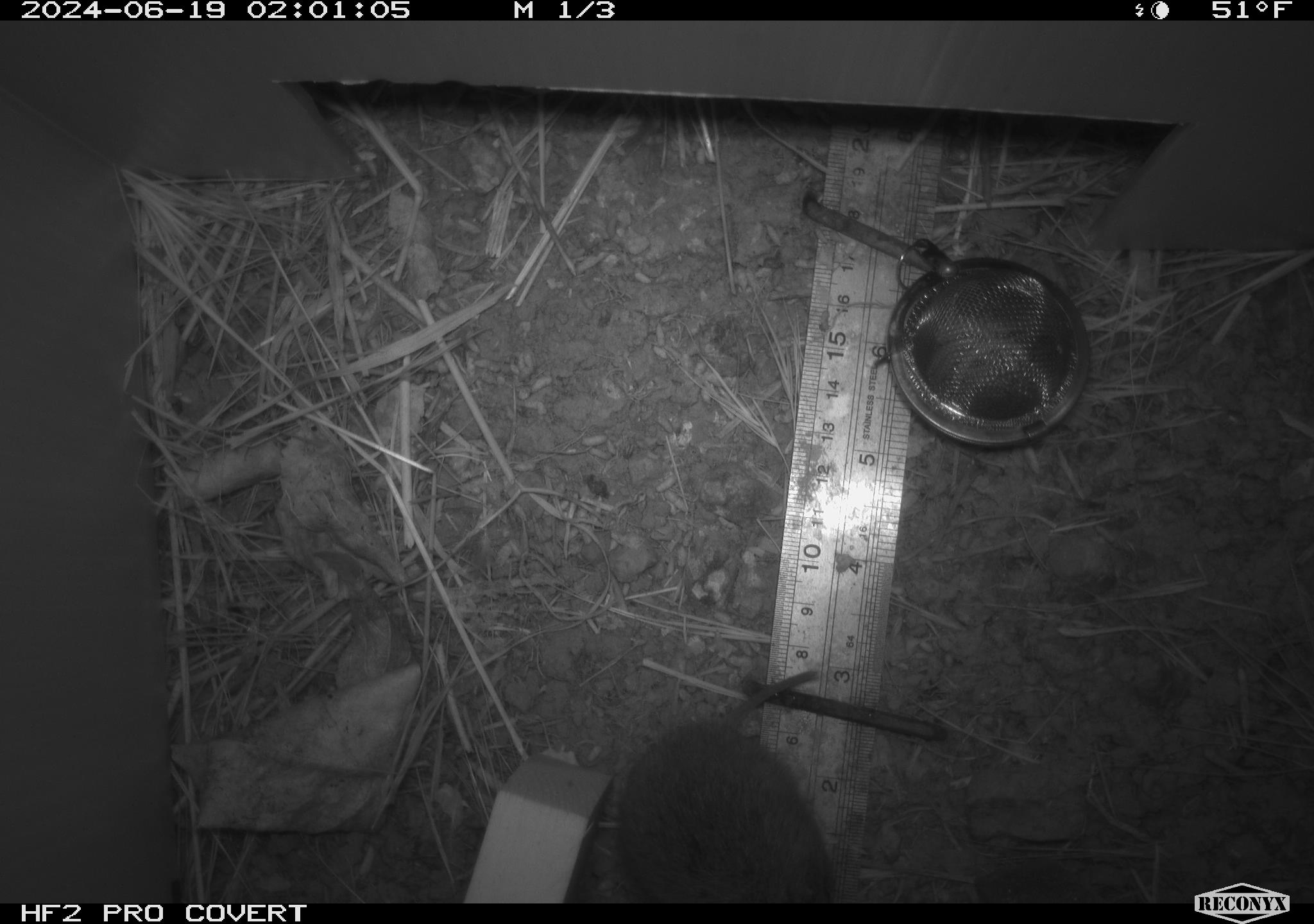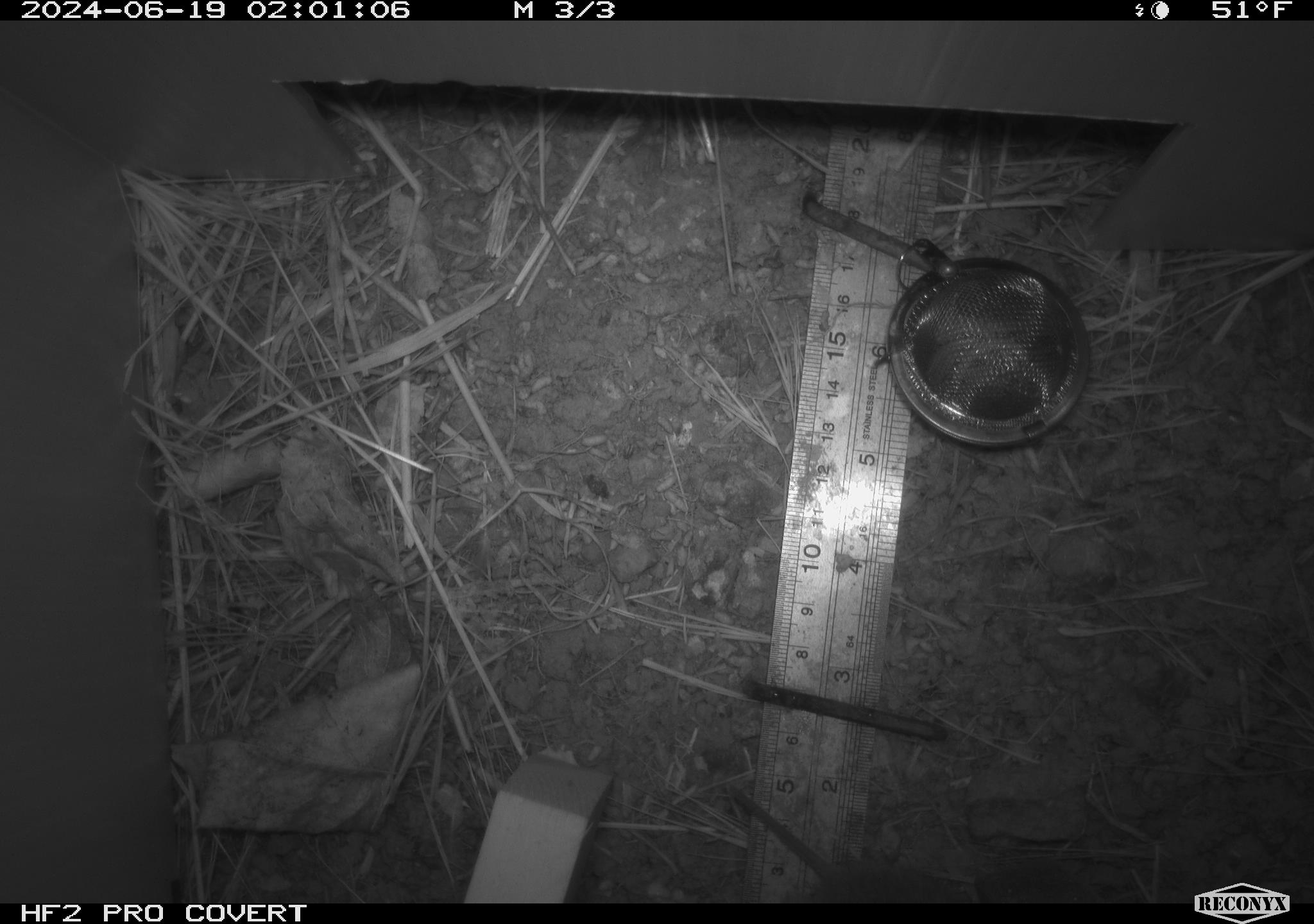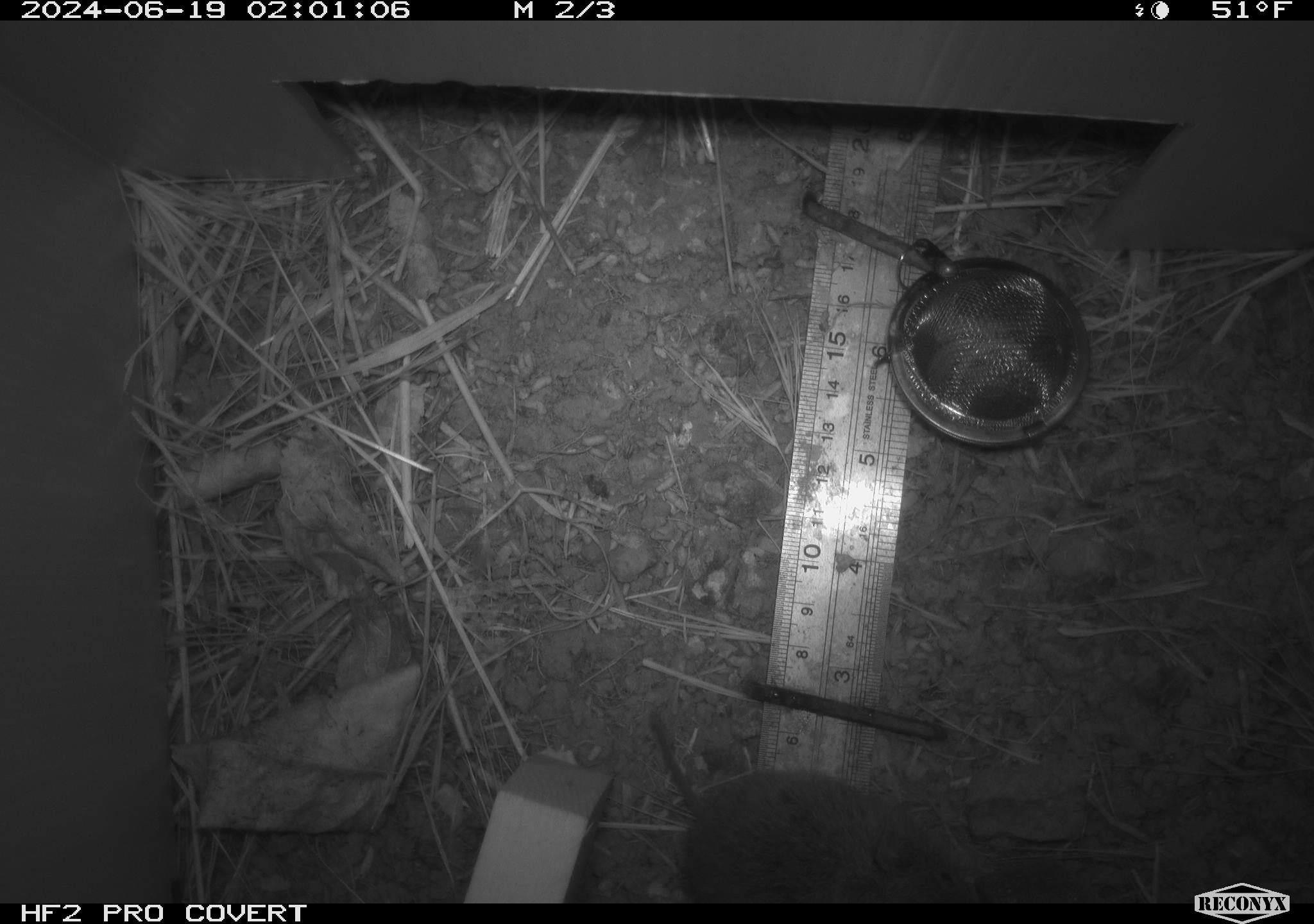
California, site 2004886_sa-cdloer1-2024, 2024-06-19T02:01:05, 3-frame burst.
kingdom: Animalia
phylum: Chordata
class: Mammalia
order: Rodentia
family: Cricetidae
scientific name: Arvicolinae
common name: voles, lemmings, and muskrats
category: arvicolinae subfamily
Arvicolinae subfamily (voles, lemmings, and muskrats) (Arvicolinae).